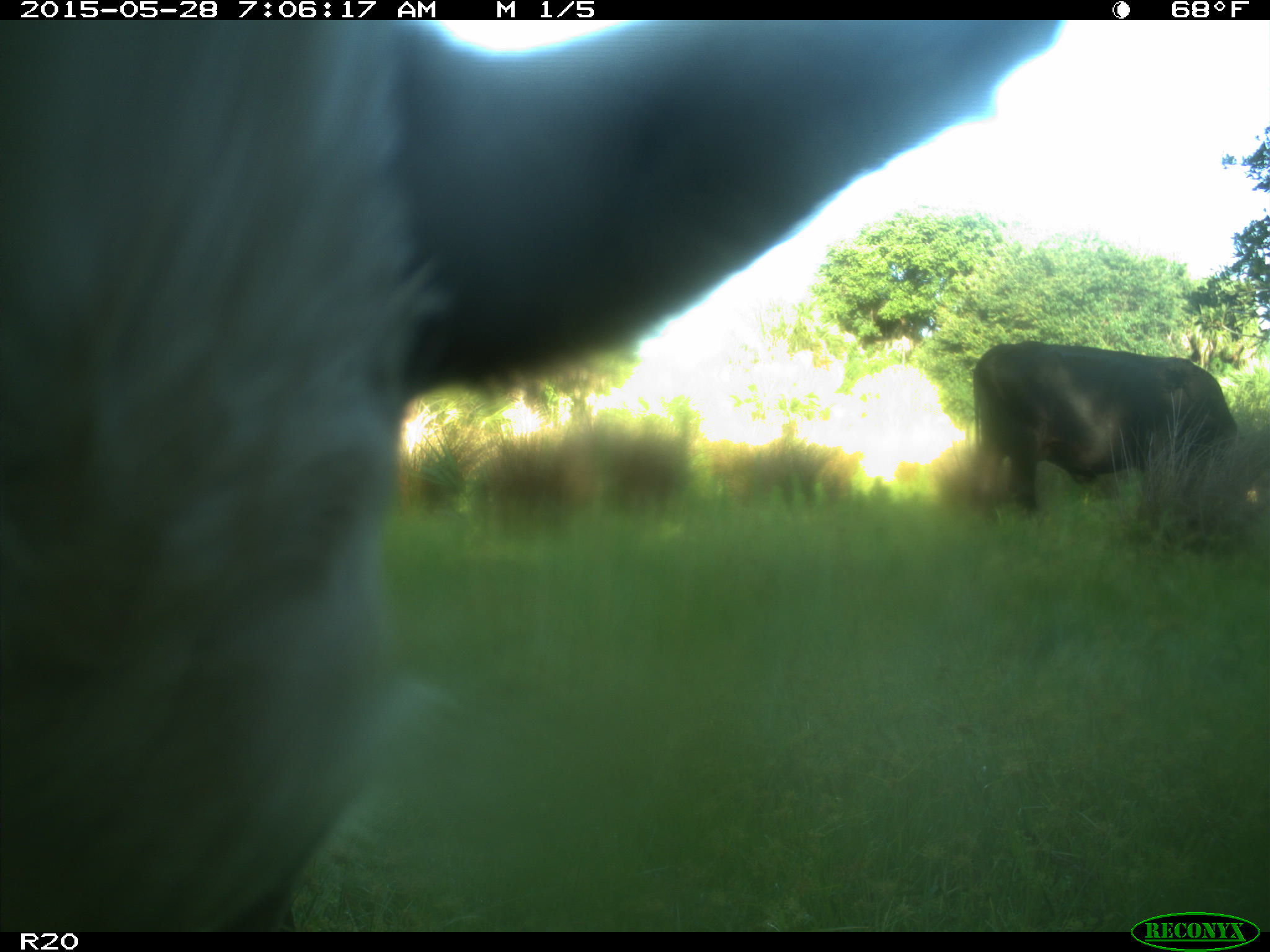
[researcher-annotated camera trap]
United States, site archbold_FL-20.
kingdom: Animalia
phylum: Chordata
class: Mammalia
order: Artiodactyla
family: Bovidae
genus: Bos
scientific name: Bos taurus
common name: domestic cow